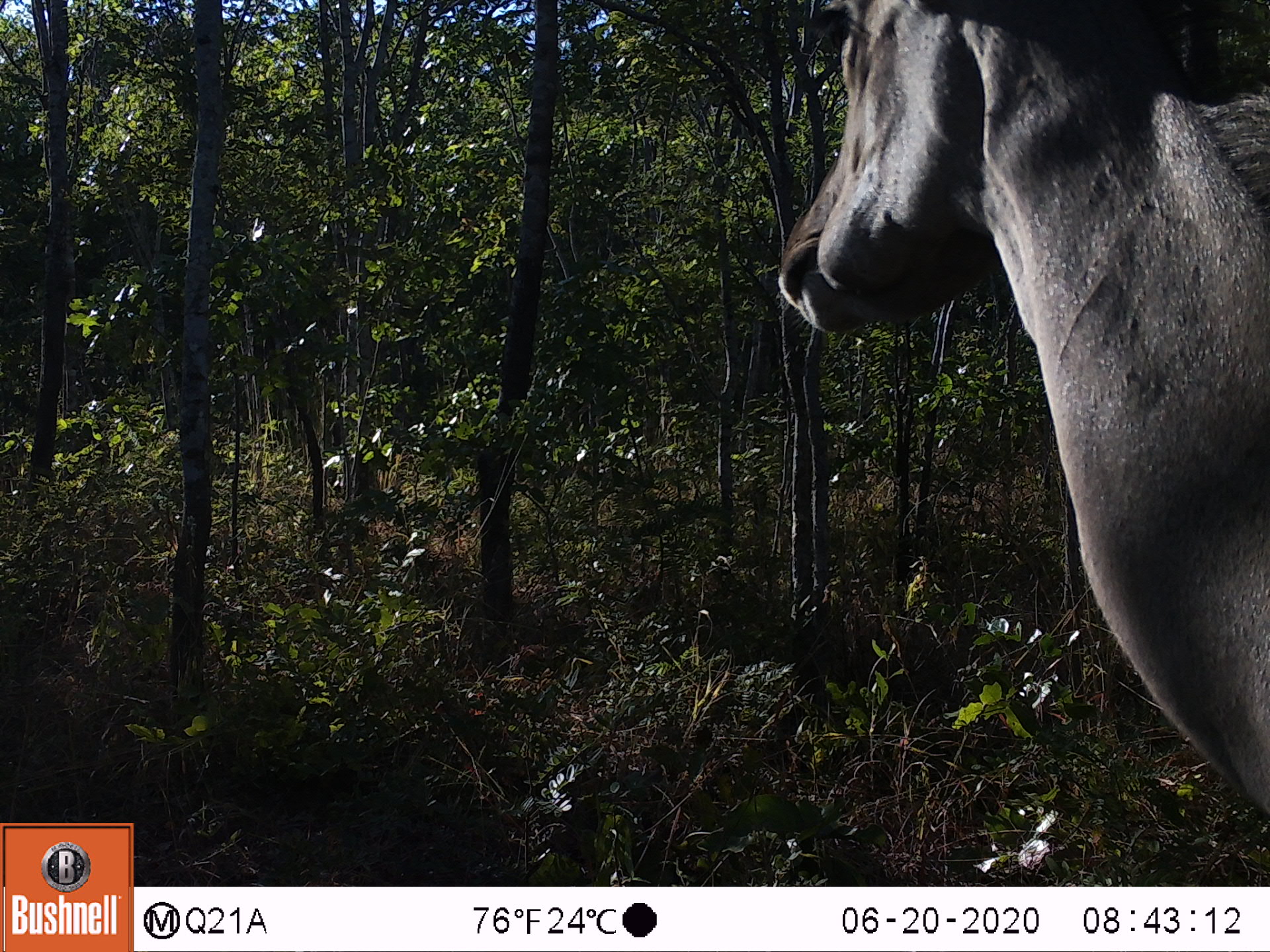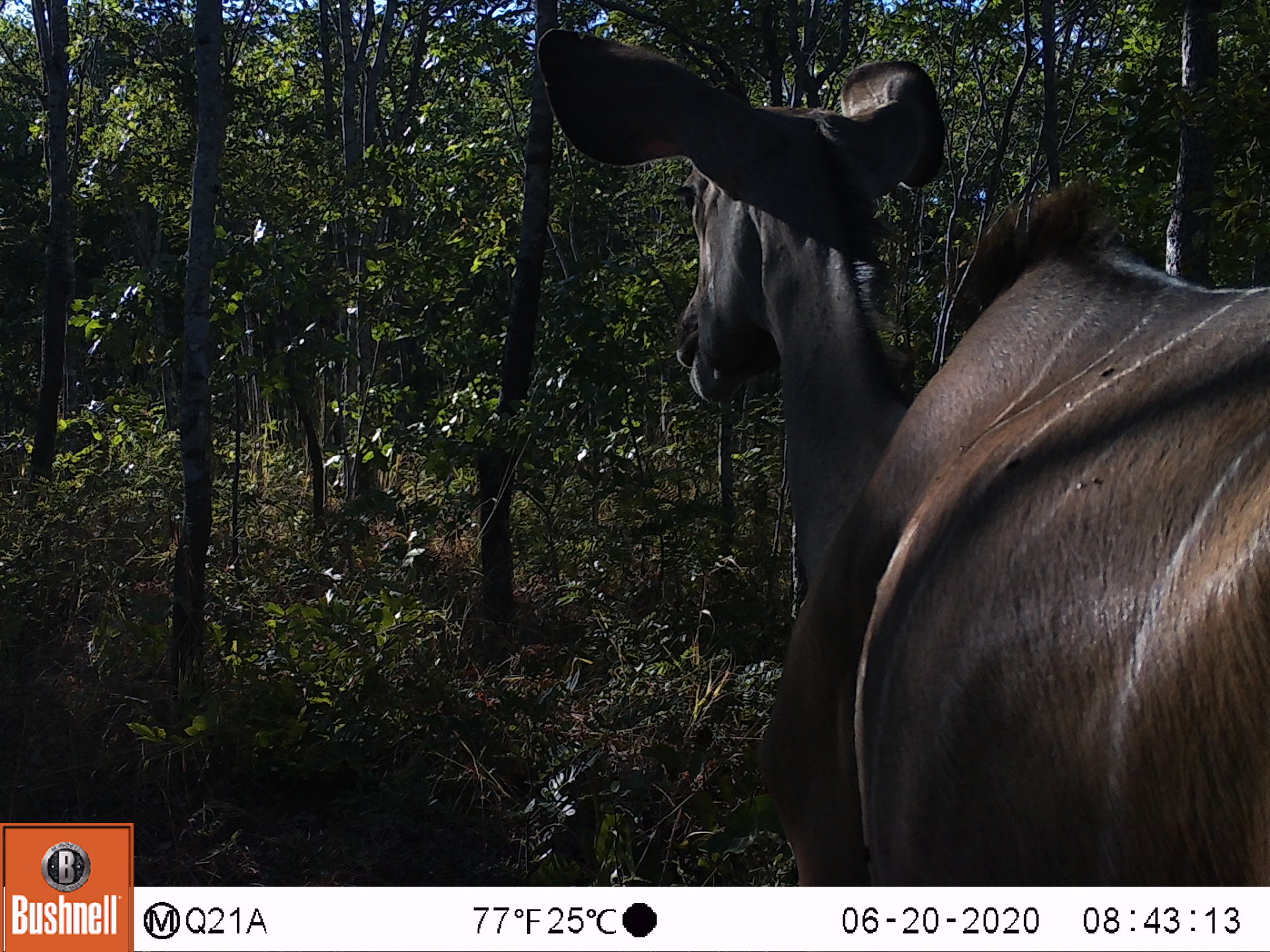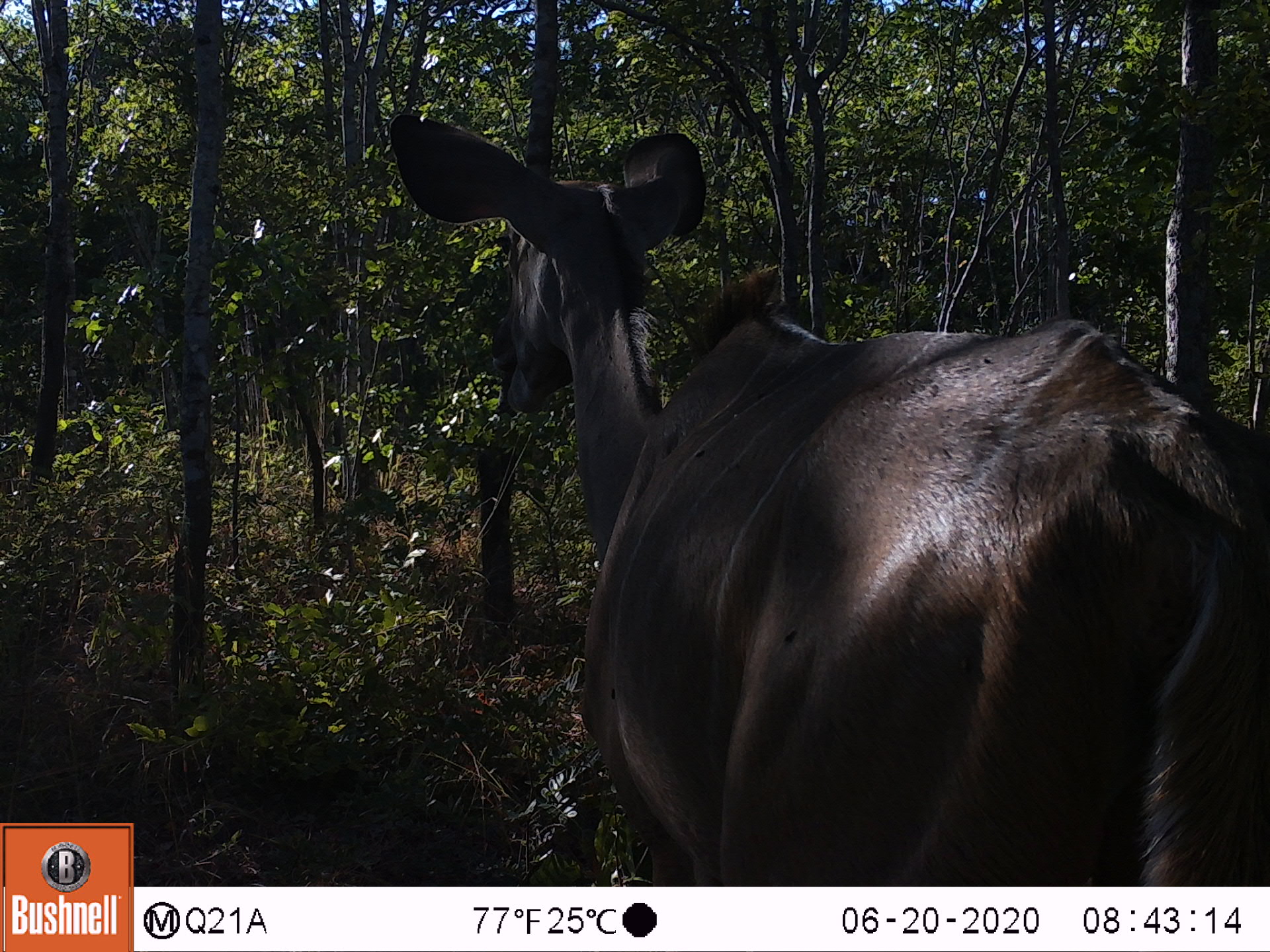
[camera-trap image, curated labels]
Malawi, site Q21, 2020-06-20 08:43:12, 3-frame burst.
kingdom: Animalia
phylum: Chordata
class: Mammalia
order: Artiodactyla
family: Bovidae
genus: Tragelaphus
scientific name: Tragelaphus strepsiceros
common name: greater kudu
Greater kudu (Tragelaphus strepsiceros), count 1.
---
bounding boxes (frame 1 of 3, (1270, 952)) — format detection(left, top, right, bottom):
greater kudu: detection(762, 10, 1262, 820)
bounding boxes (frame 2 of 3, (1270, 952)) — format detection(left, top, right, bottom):
greater kudu: detection(518, 15, 1262, 882)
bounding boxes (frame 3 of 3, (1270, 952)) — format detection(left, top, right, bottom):
greater kudu: detection(379, 104, 1258, 877)